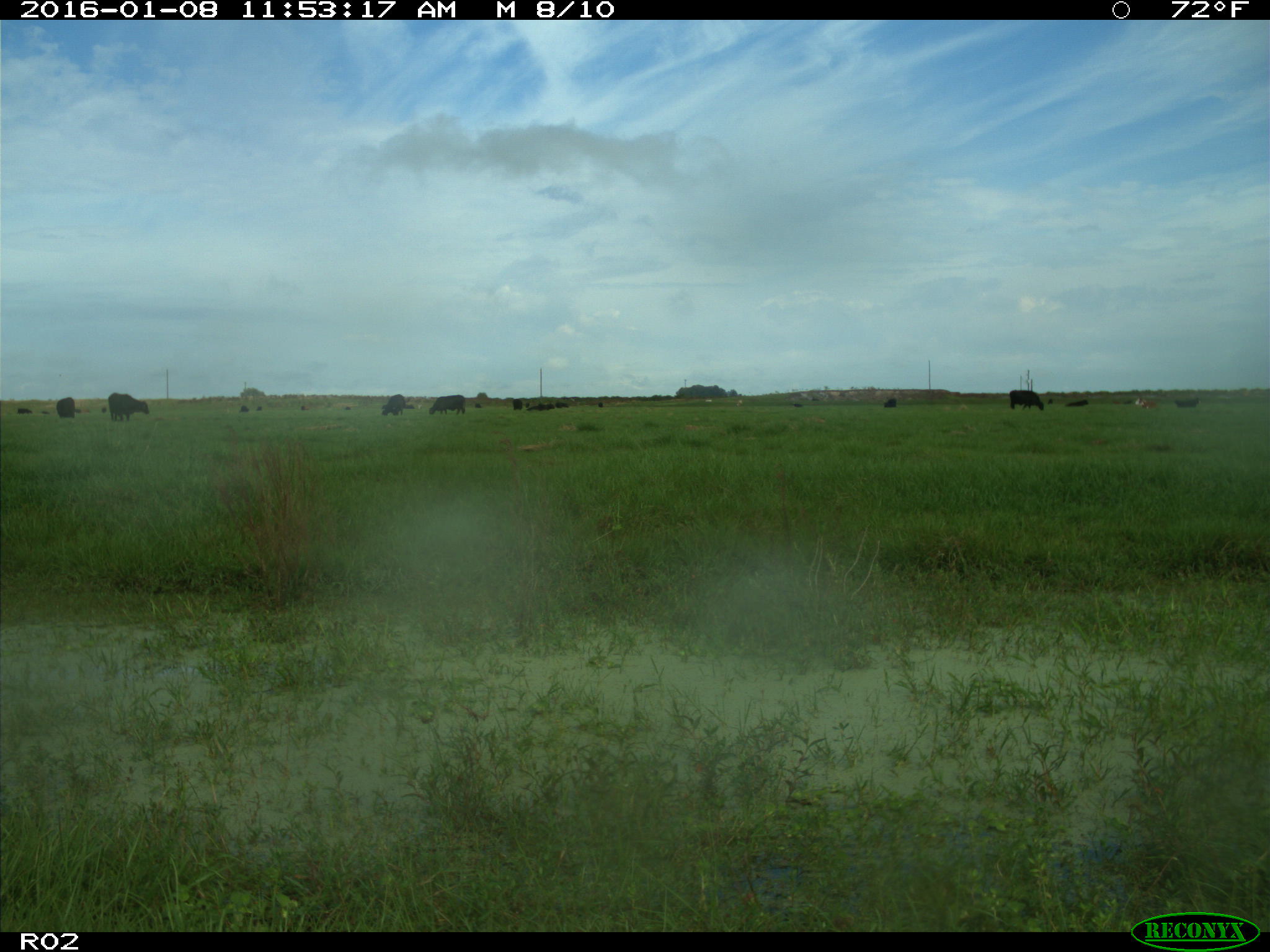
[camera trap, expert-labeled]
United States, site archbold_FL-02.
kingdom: Animalia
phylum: Chordata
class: Mammalia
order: Artiodactyla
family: Bovidae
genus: Bos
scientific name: Bos taurus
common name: domestic cow